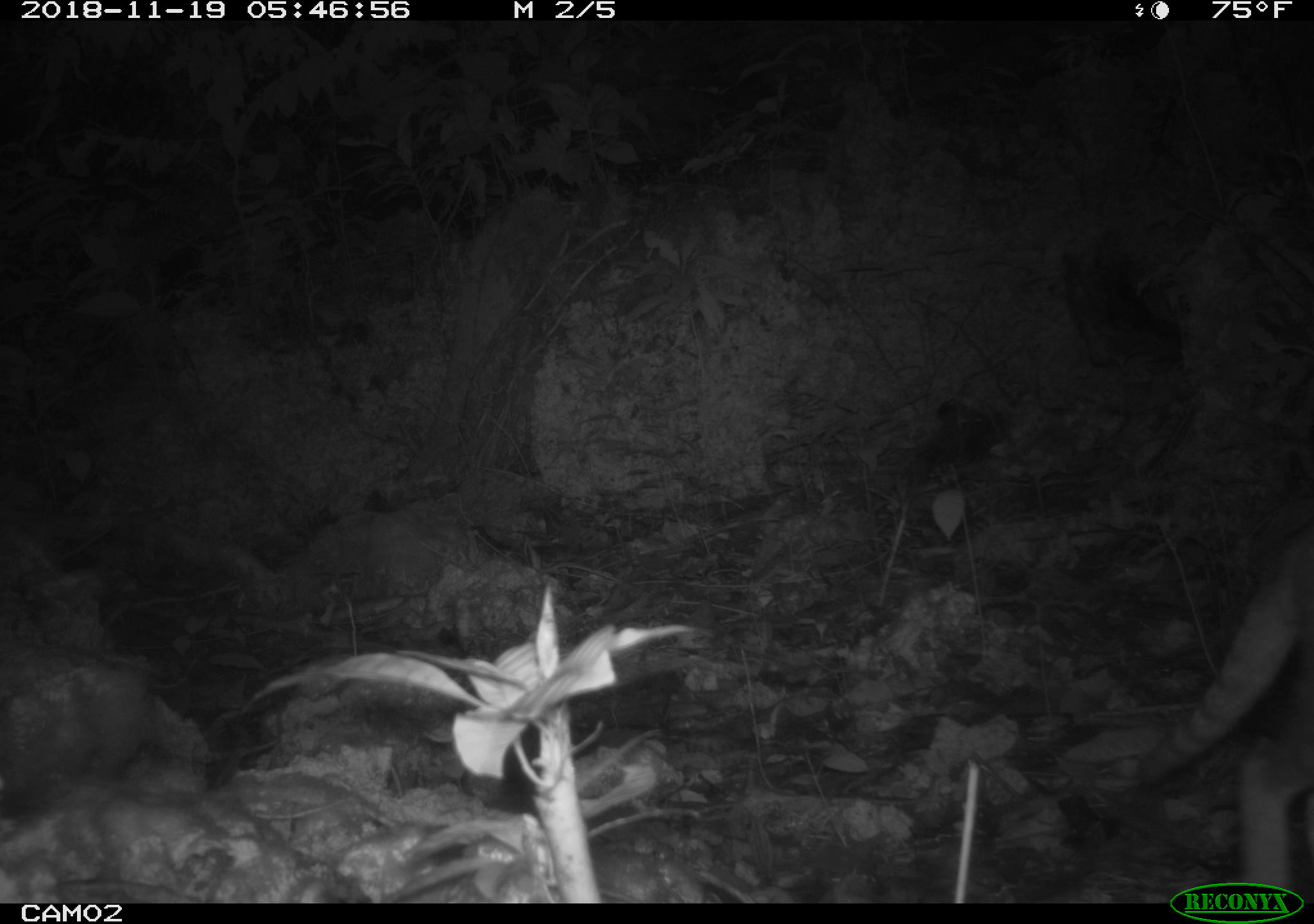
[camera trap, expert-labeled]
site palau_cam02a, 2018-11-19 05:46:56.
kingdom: Animalia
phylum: Chordata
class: Mammalia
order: Carnivora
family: Felidae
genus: Felis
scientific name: Felis catus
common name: cat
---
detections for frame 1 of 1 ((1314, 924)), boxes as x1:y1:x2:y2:
cat: 1125:499:1314:907